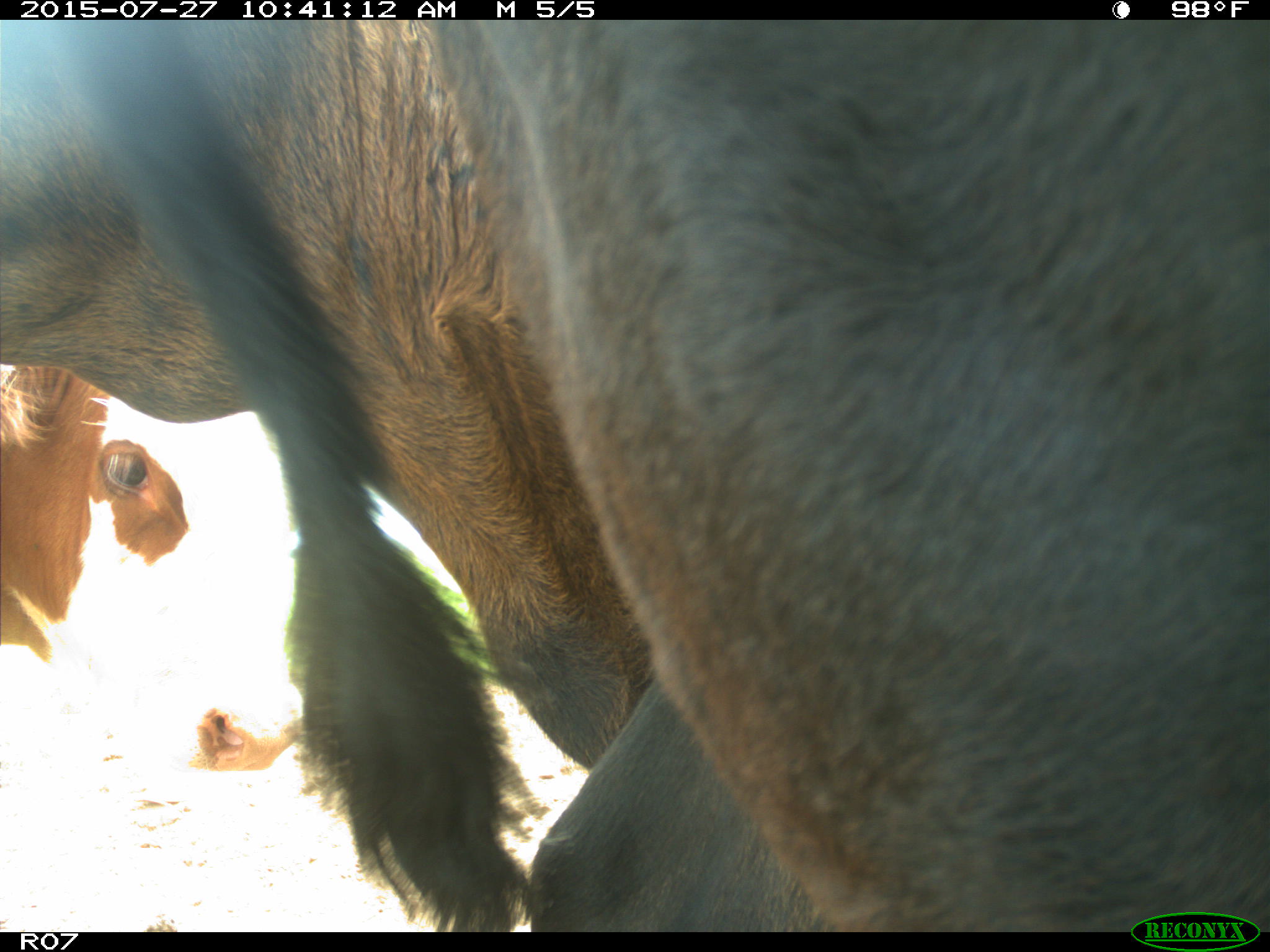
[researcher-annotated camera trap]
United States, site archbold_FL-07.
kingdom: Animalia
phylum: Chordata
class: Mammalia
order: Artiodactyla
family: Bovidae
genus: Bos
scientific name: Bos taurus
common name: domestic cow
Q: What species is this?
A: Bos taurus (domestic cow).